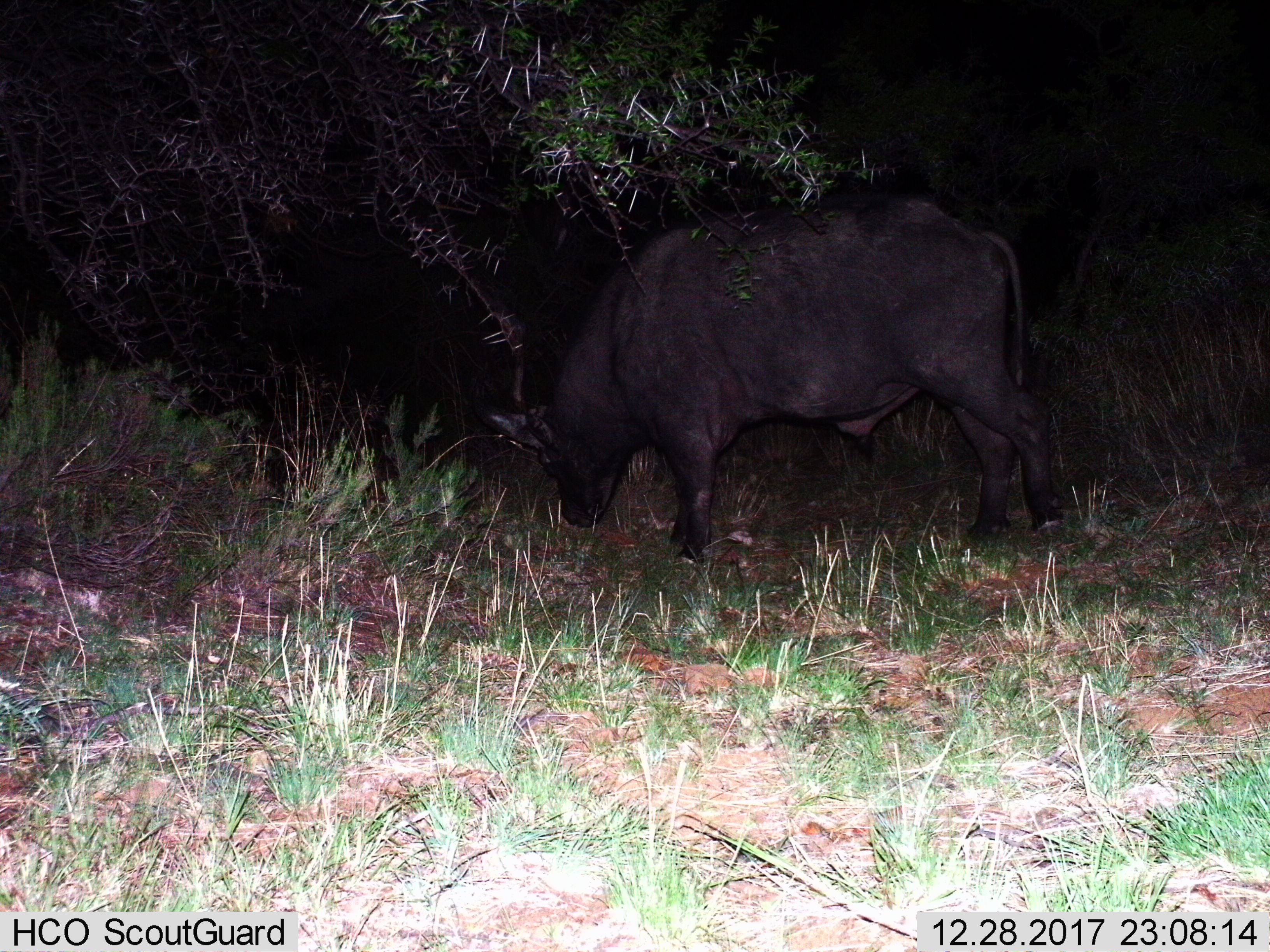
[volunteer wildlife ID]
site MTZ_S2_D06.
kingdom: Animalia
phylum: Chordata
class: Mammalia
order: Artiodactyla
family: Bovidae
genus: Syncerus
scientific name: Syncerus caffer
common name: african buffalo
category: buffalo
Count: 1.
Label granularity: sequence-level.